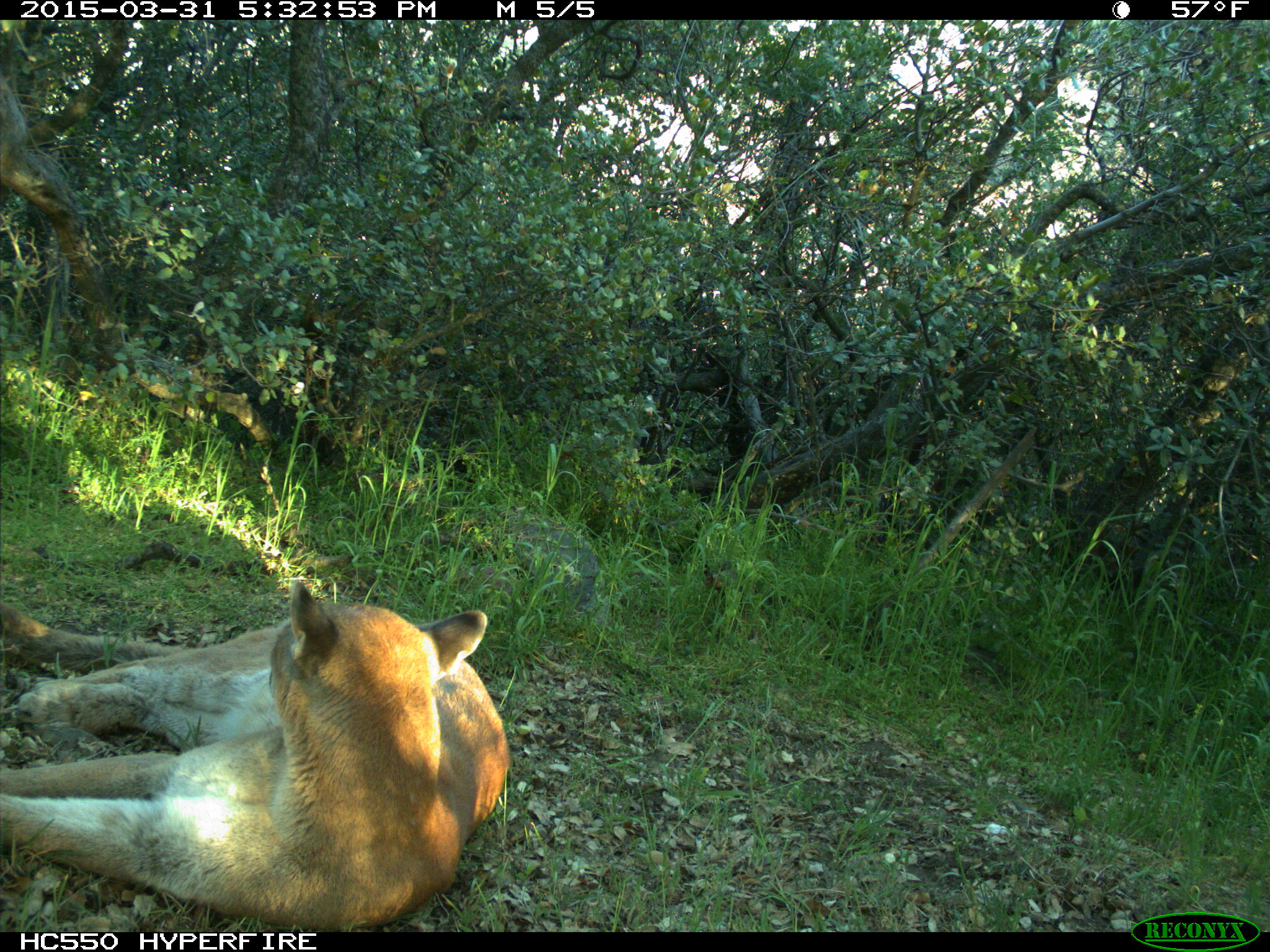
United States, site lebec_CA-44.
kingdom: Animalia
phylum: Chordata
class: Mammalia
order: Carnivora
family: Felidae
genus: Puma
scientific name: Puma concolor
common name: mountain lion